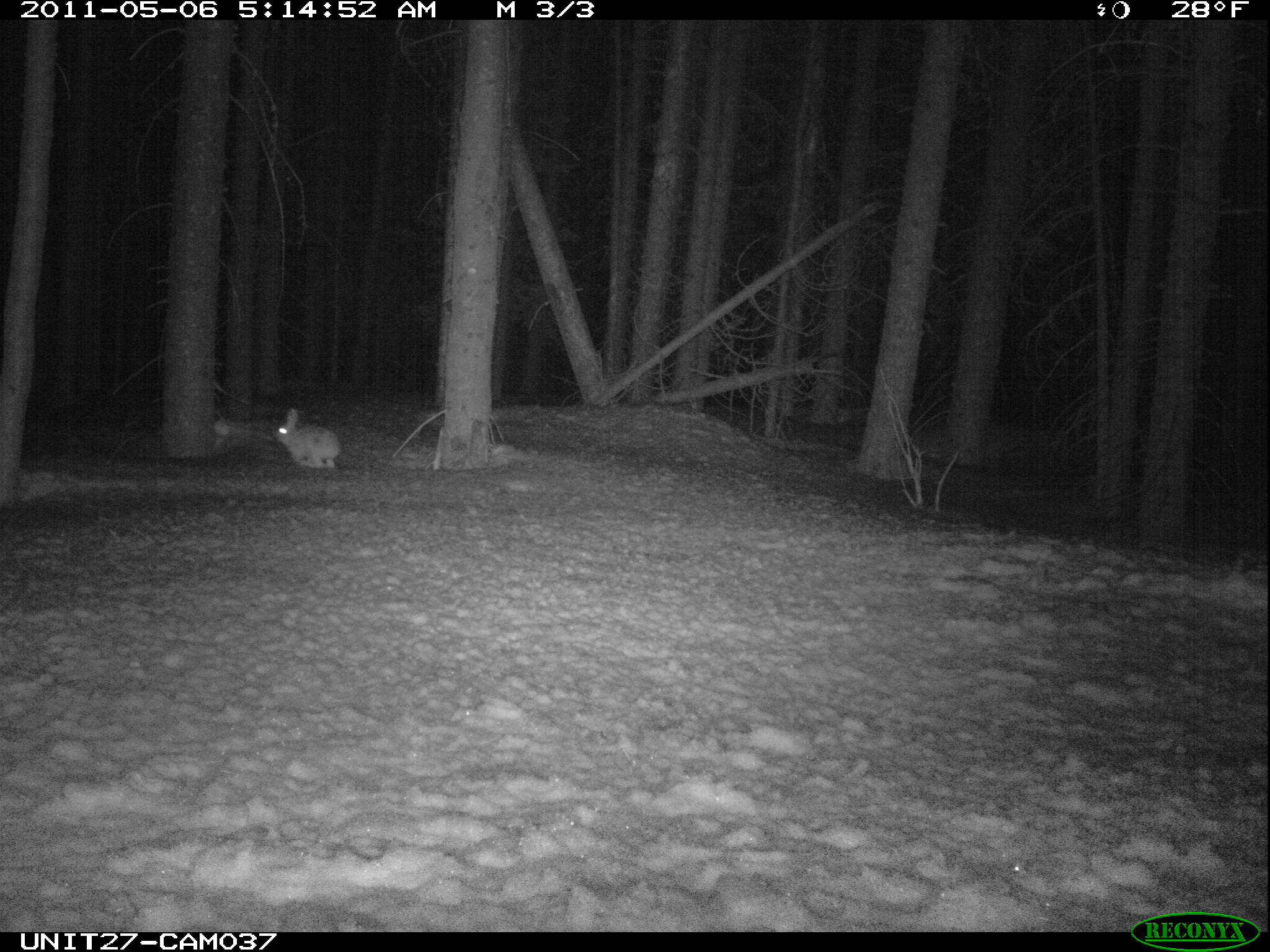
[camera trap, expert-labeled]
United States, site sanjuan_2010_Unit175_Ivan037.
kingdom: Animalia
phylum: Chordata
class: Mammalia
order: Lagomorpha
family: Leporidae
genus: Lepus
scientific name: Lepus americanus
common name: snowshoe hare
Lepus americanus (snowshoe hare).